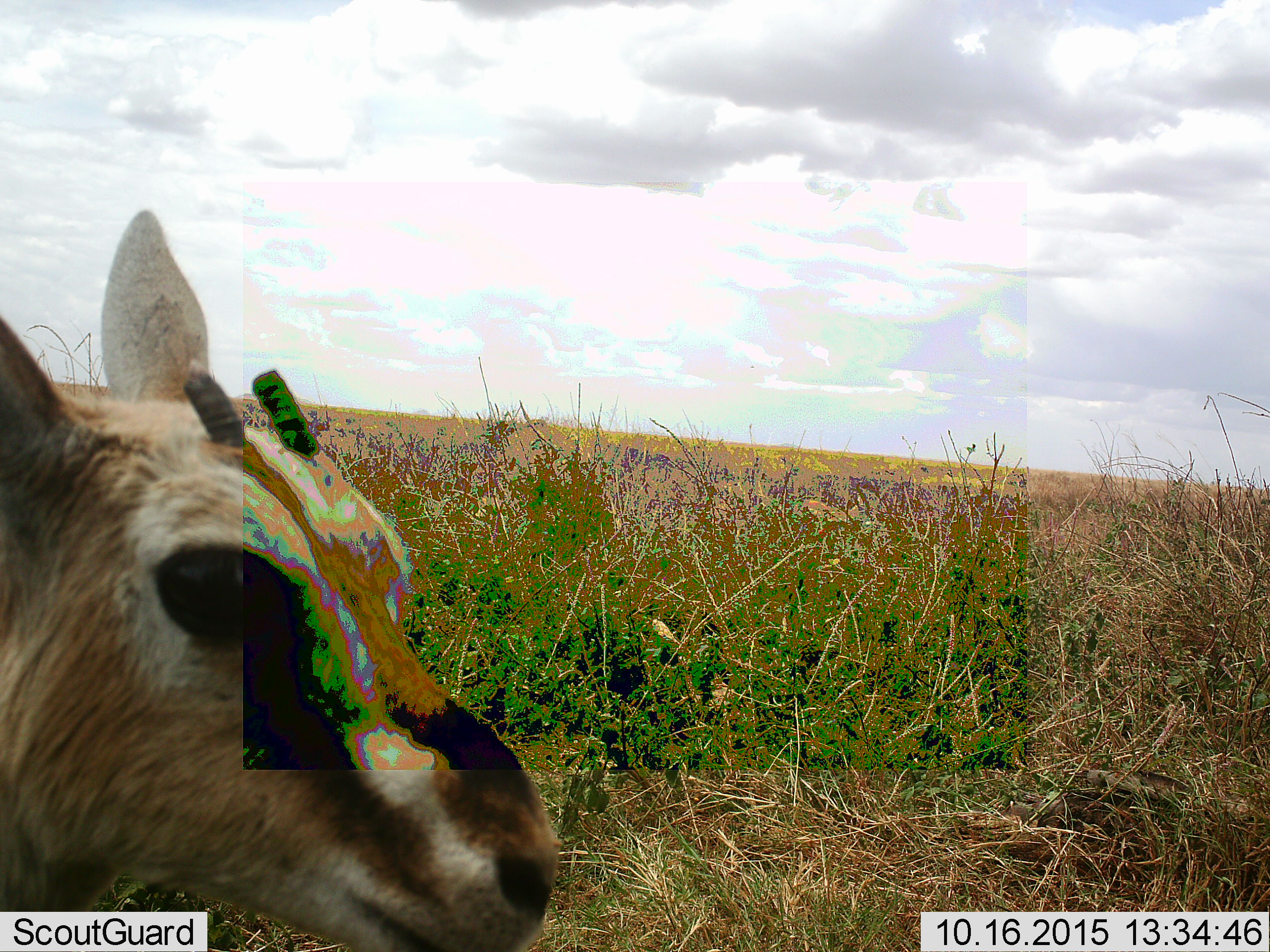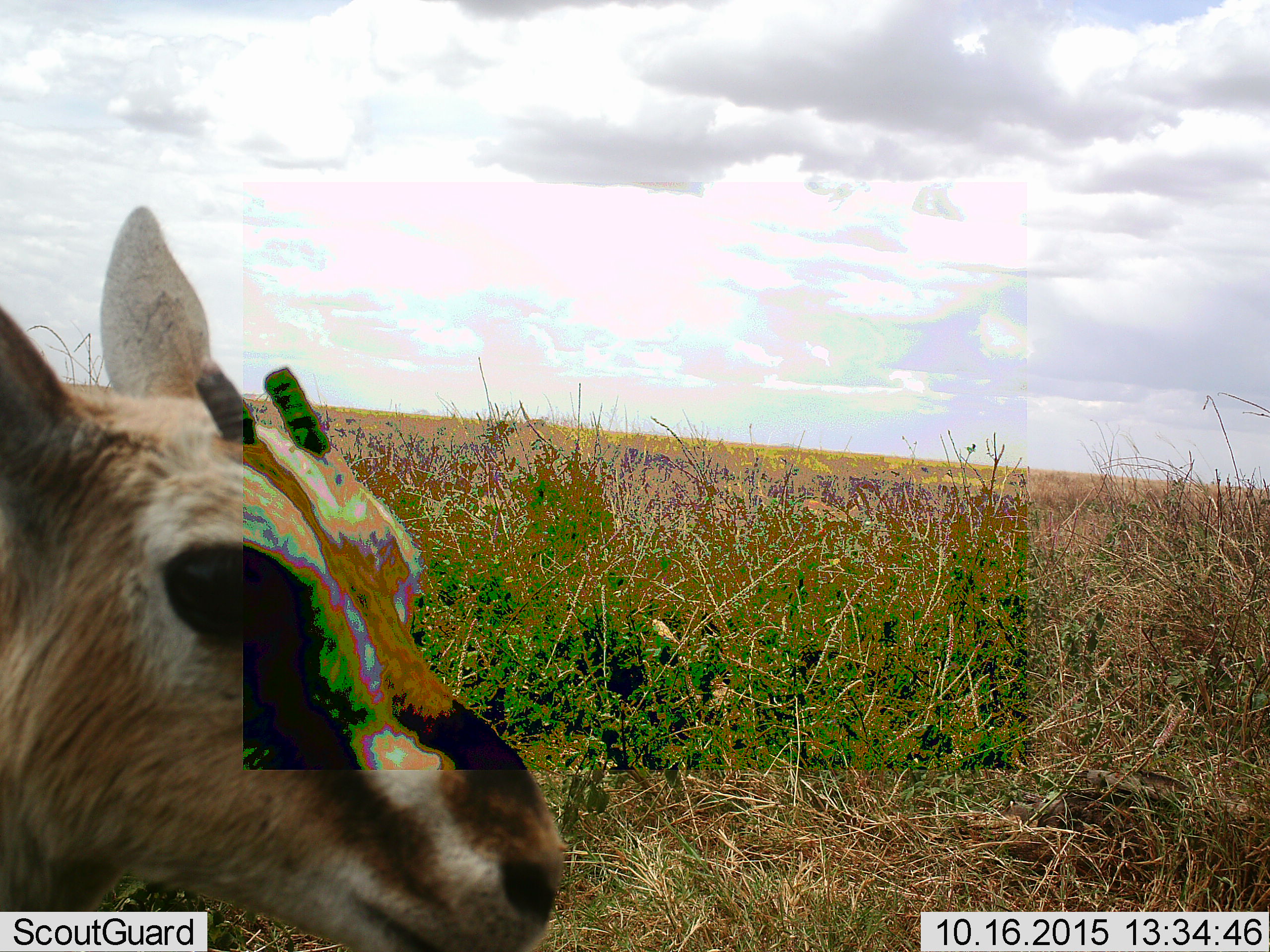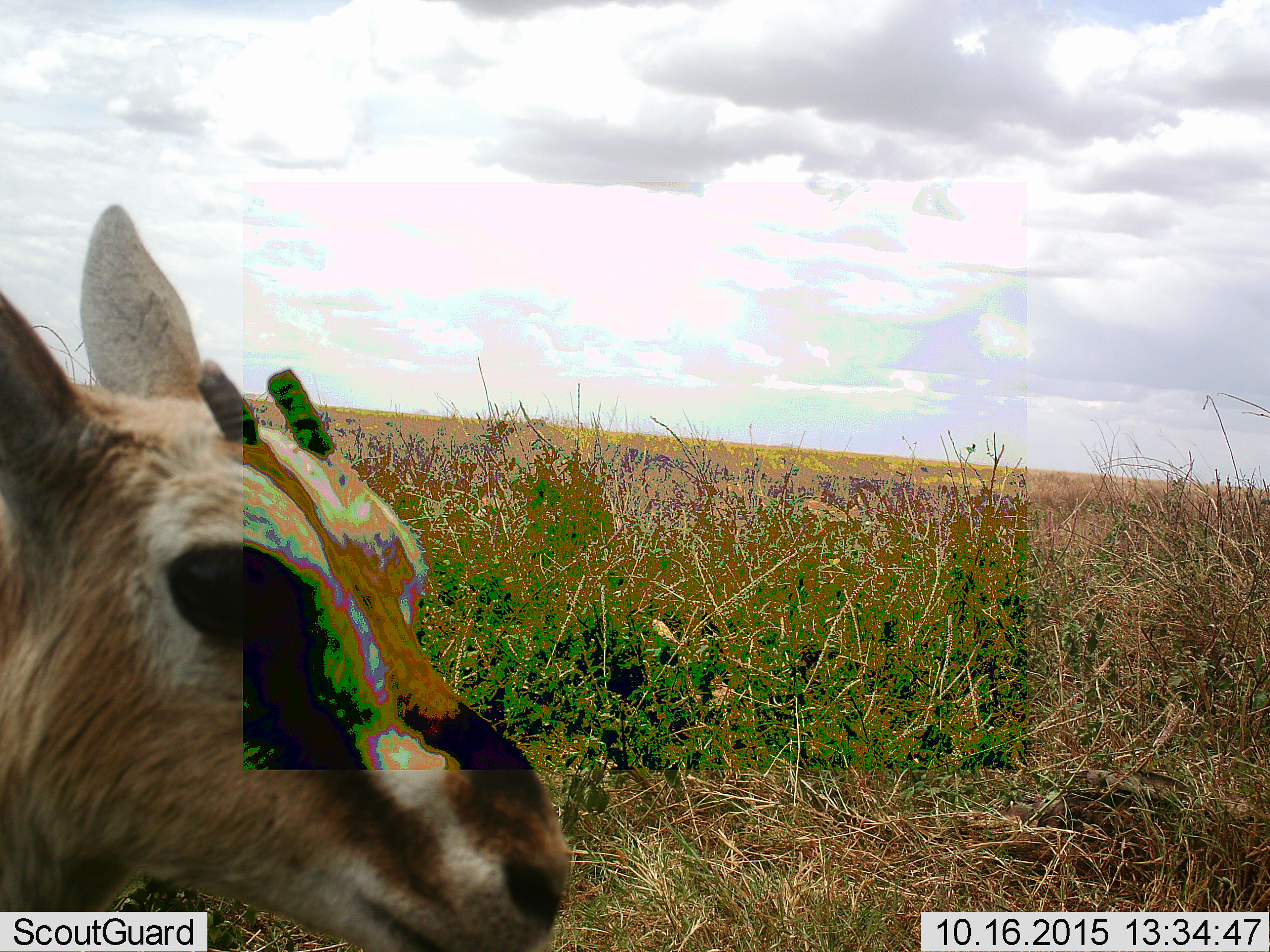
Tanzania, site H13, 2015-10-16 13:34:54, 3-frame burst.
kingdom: Animalia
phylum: Chordata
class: Mammalia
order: Artiodactyla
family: Bovidae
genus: Eudorcas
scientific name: Eudorcas thomsonii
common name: thomson's gazelle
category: gazellethomsons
Gazellethomsons (thomson's gazelle) (Eudorcas thomsonii), count 1. Behavior (volunteer vote fractions): standing 86%, resting 0%, moving 14%, interacting 0%. Young present (vote fraction): 14%. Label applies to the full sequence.